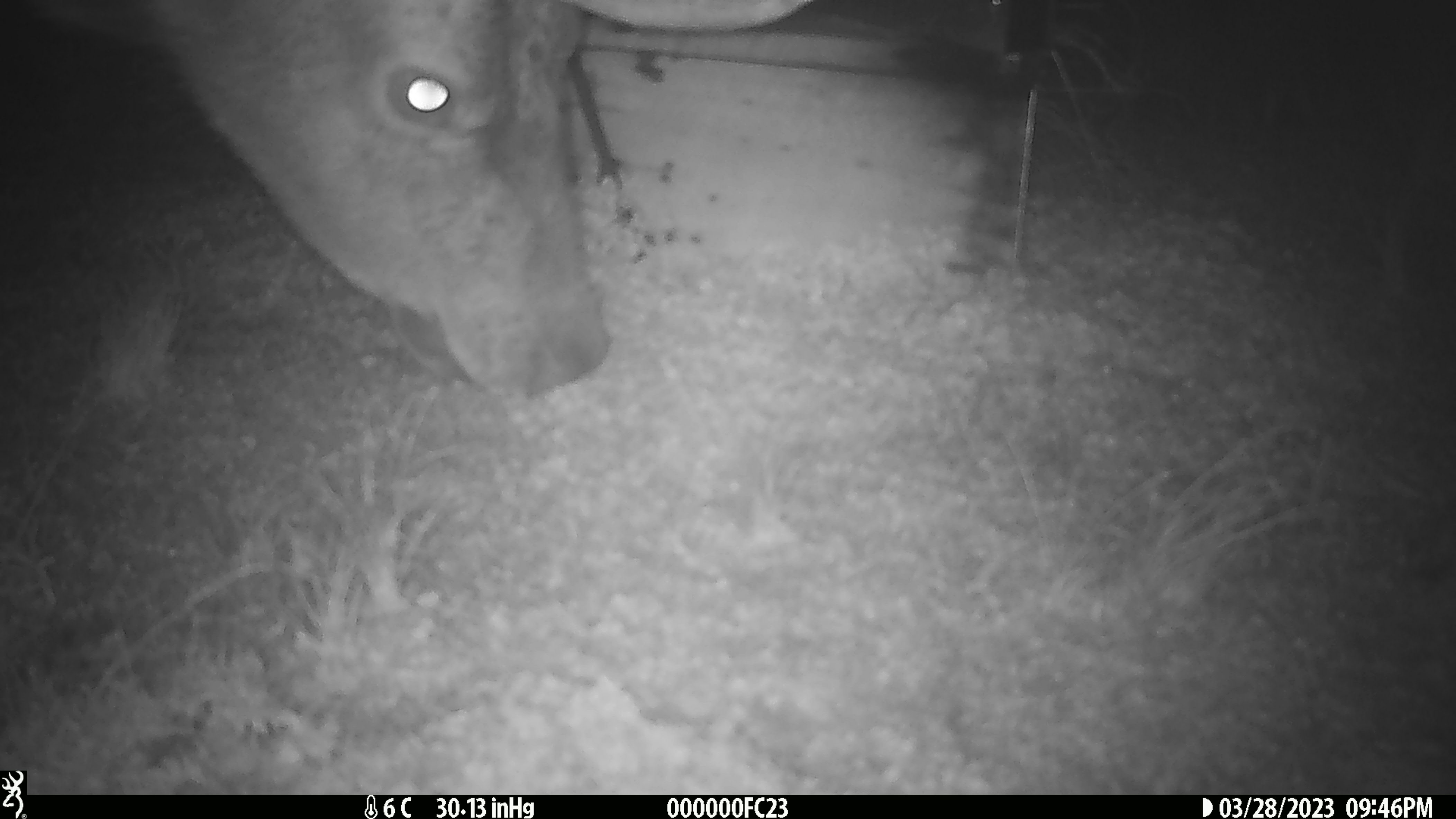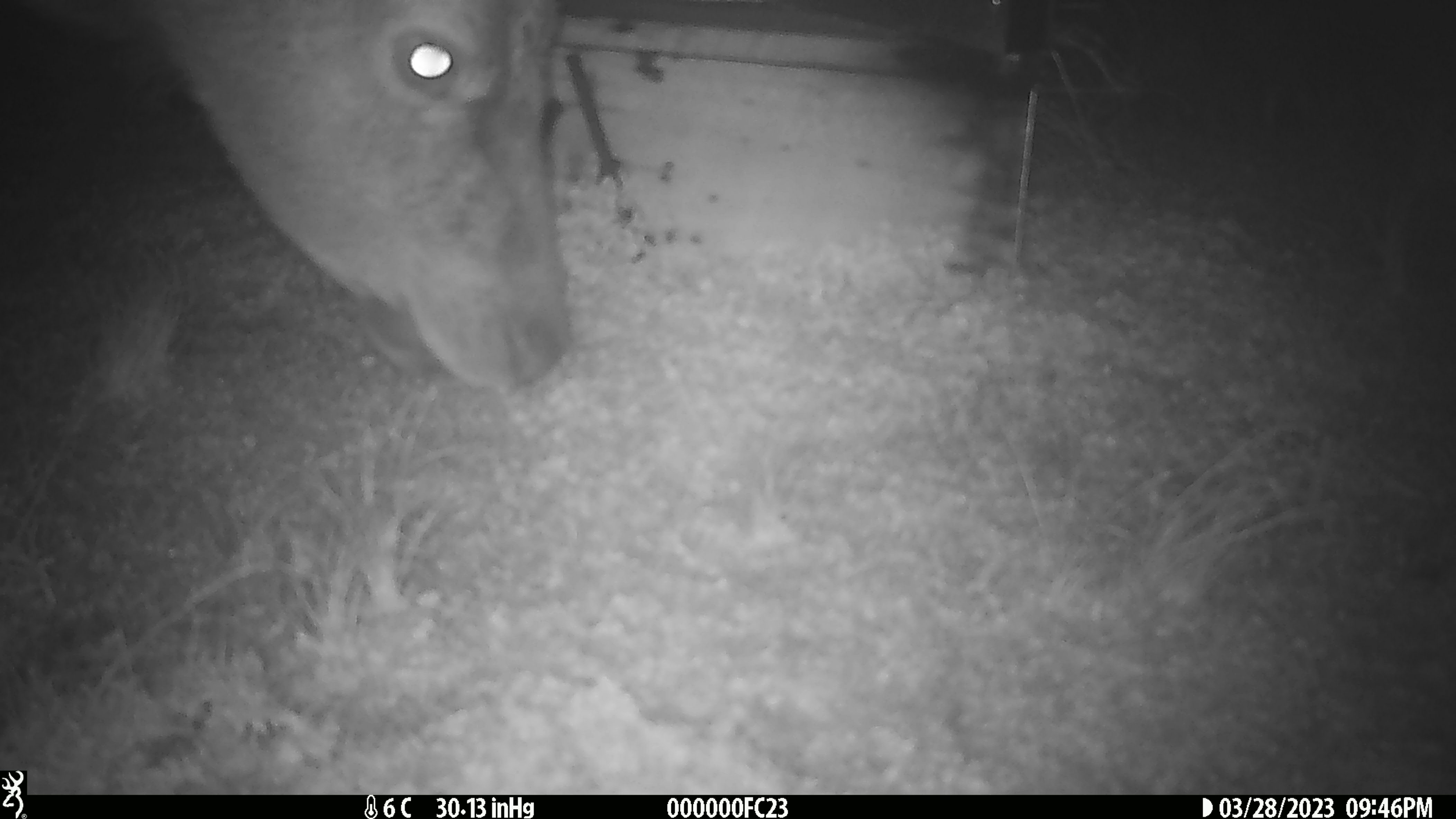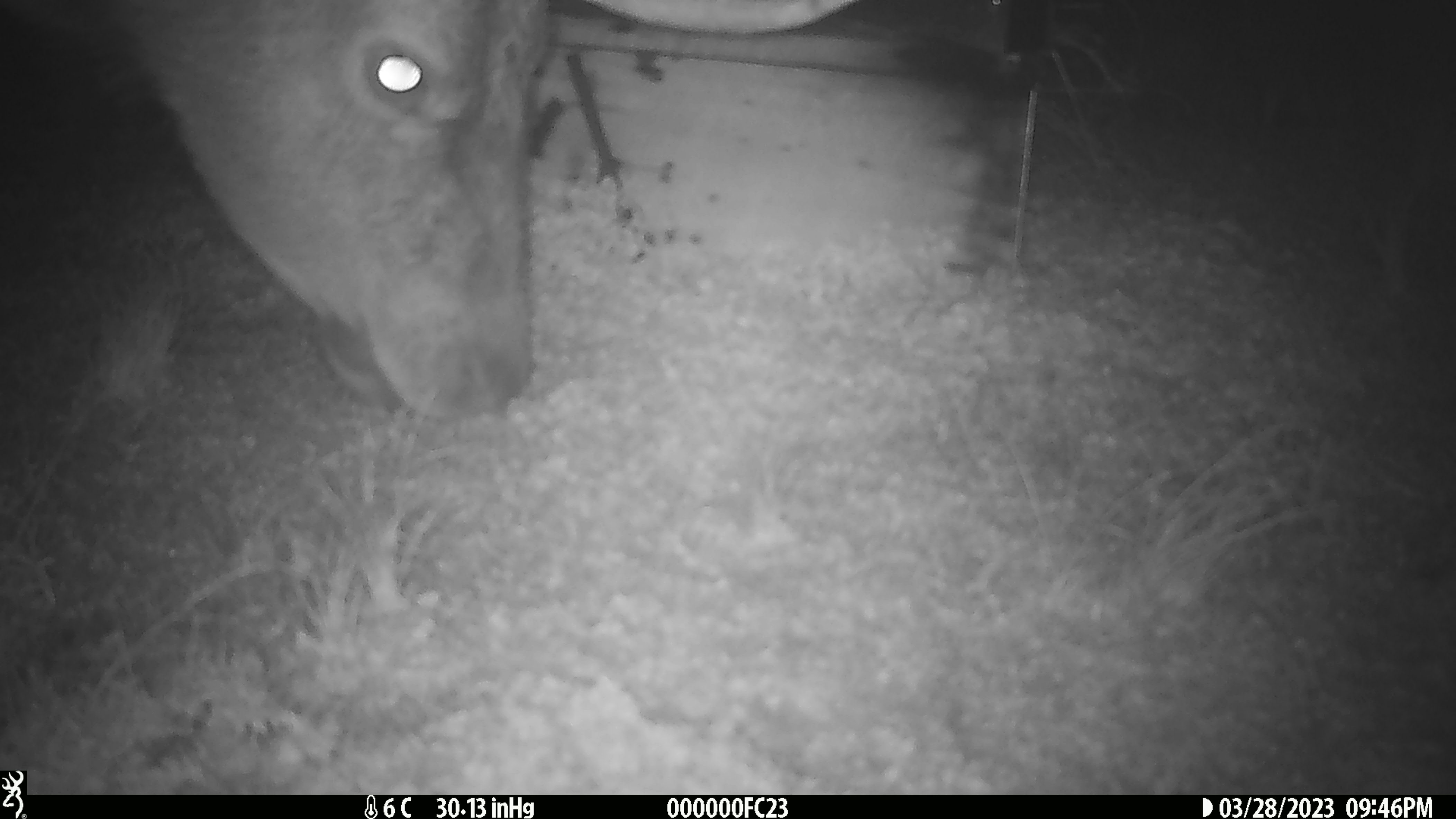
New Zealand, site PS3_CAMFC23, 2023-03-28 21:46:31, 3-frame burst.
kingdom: Animalia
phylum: Chordata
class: Mammalia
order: Artiodactyla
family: Cervidae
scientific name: Cervidae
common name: deer